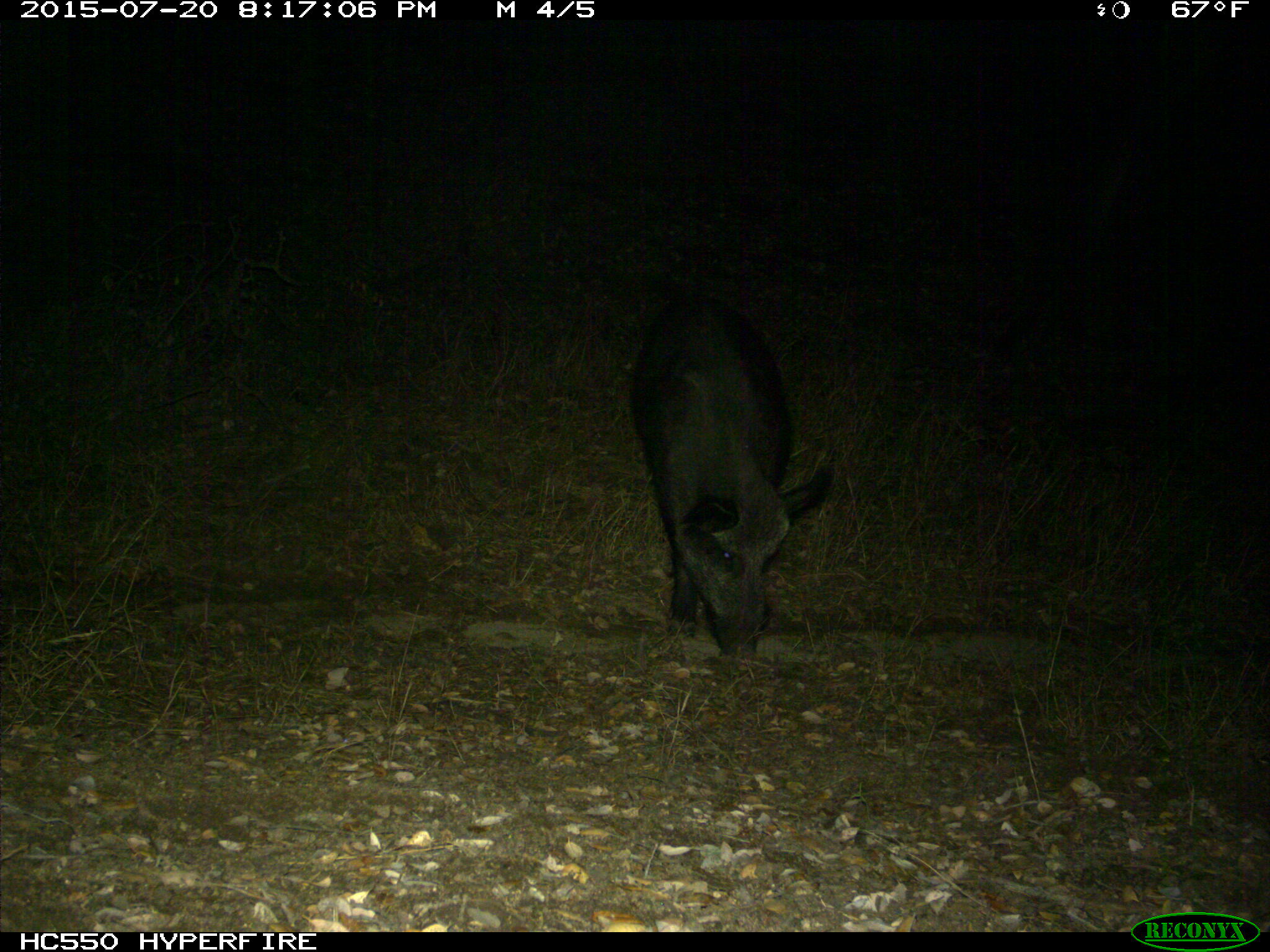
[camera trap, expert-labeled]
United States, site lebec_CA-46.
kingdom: Animalia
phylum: Chordata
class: Mammalia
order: Artiodactyla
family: Suidae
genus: Sus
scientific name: Sus scrofa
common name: wild boar